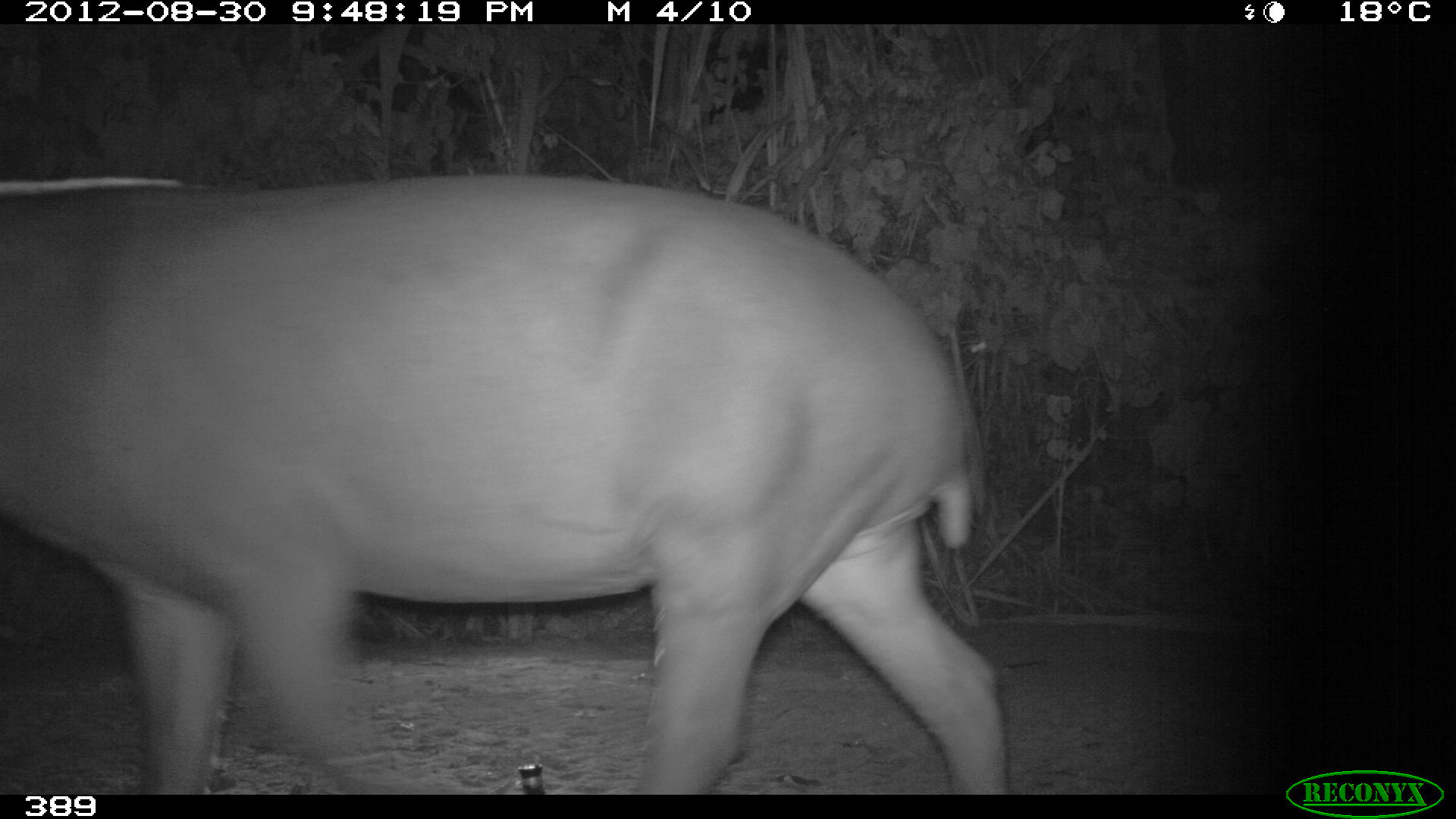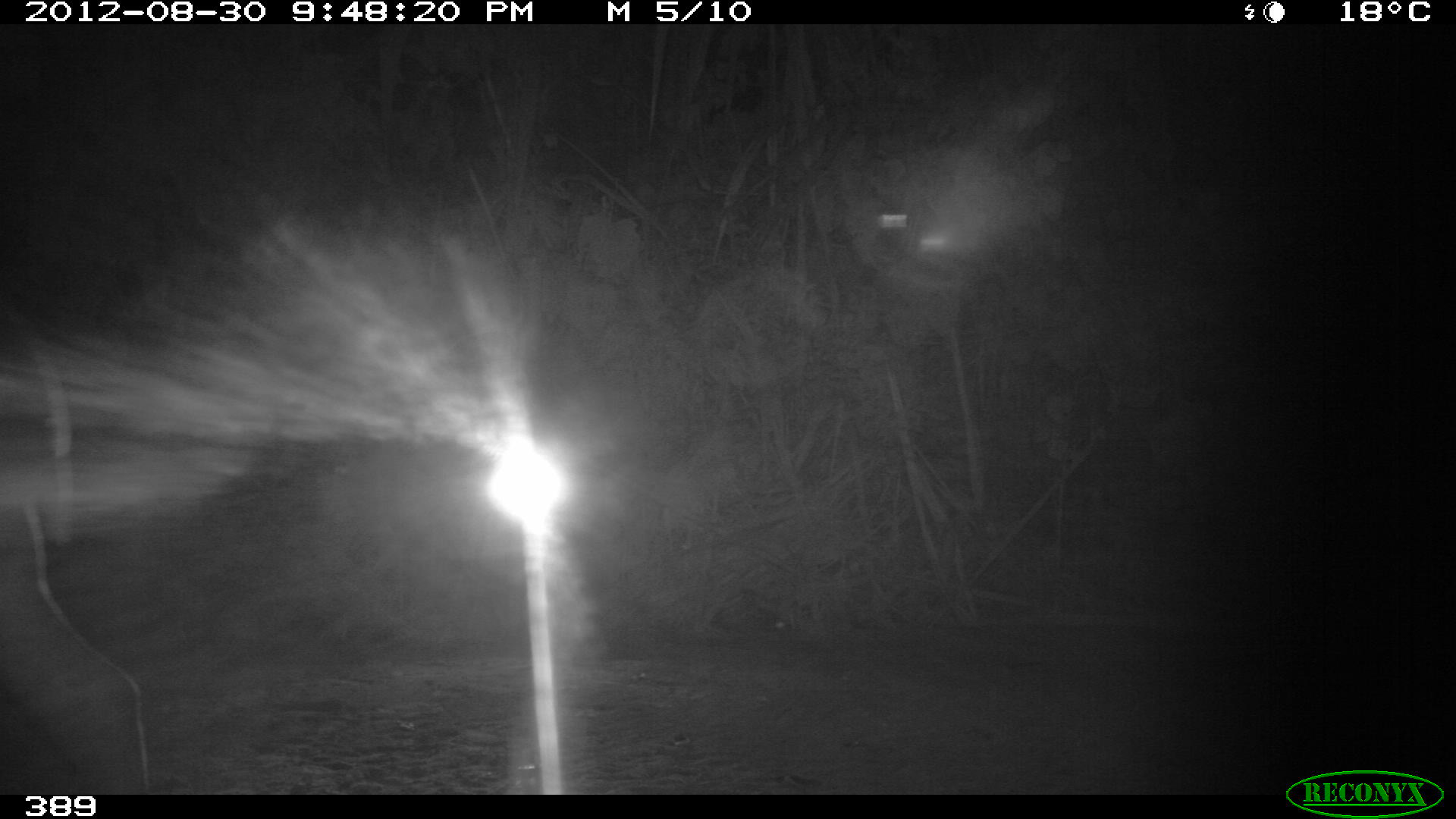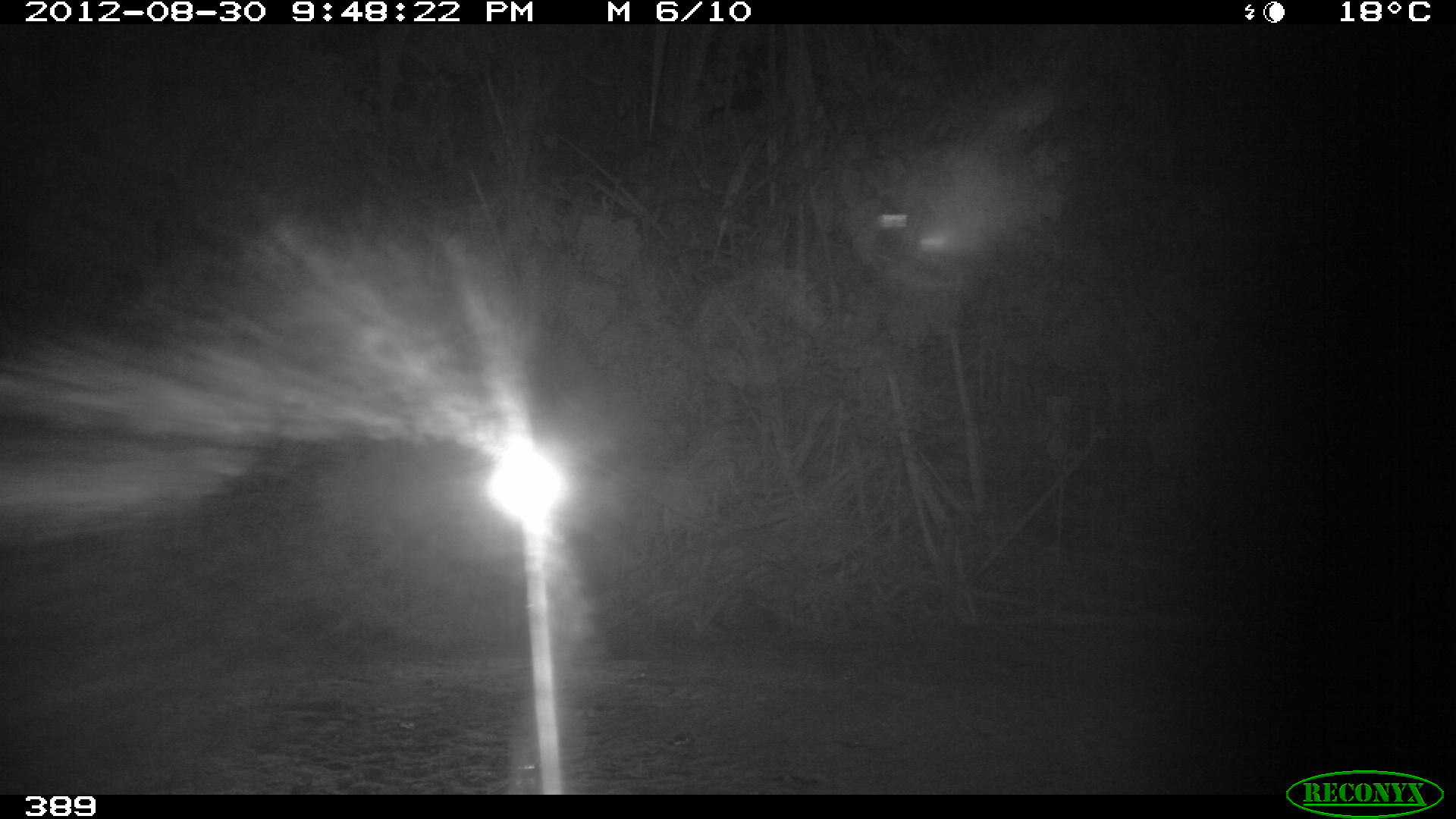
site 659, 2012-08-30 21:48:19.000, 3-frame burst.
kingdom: Animalia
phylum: Chordata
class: Mammalia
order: Perissodactyla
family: Tapiridae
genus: Tapirus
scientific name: Tapirus terrestris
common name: south american tapir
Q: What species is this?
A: Tapirus terrestris (south american tapir).